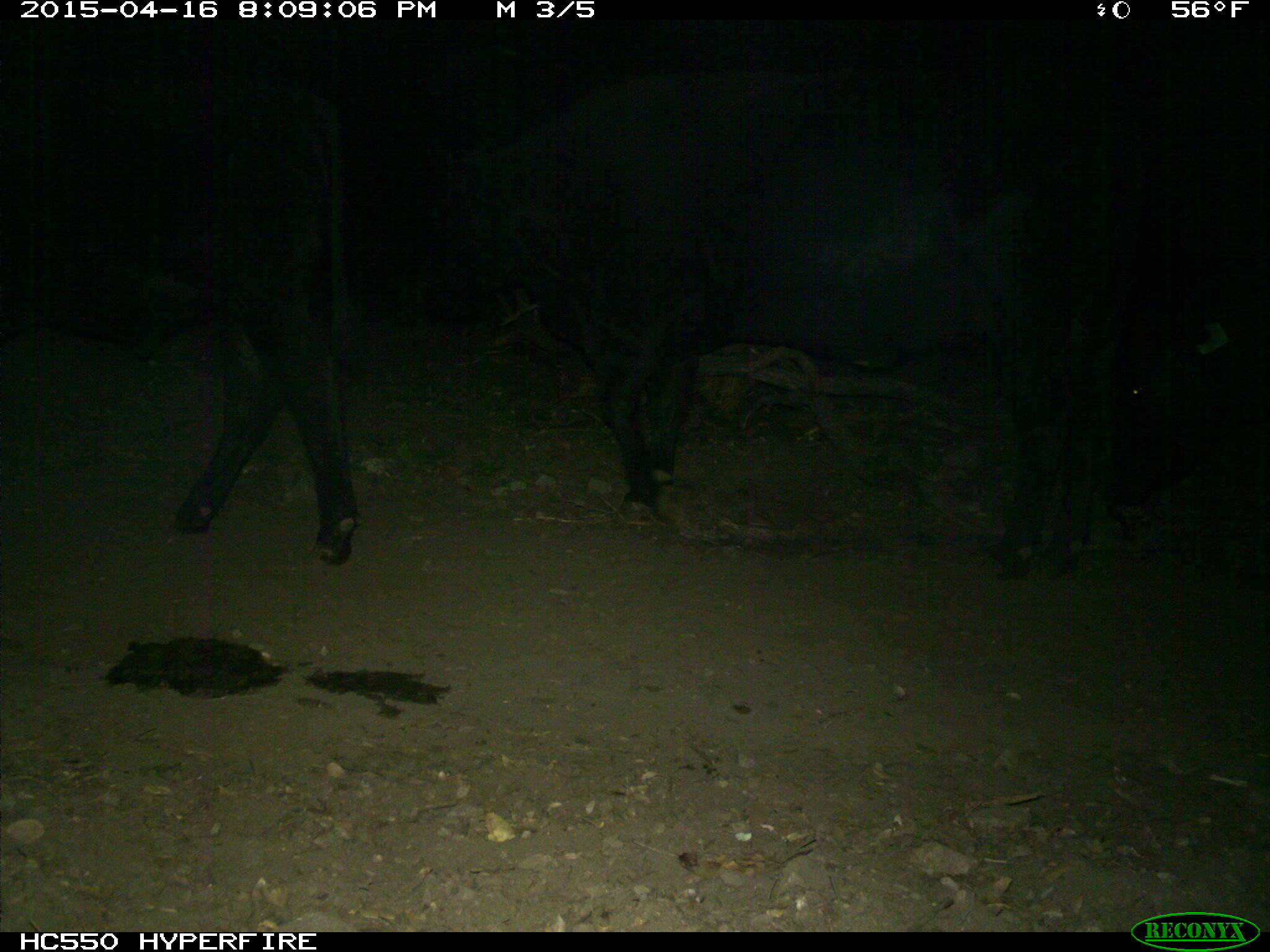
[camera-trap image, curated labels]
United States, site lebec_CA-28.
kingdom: Animalia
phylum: Chordata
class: Mammalia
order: Artiodactyla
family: Bovidae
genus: Bos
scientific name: Bos taurus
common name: domestic cow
Bos taurus (domestic cow).